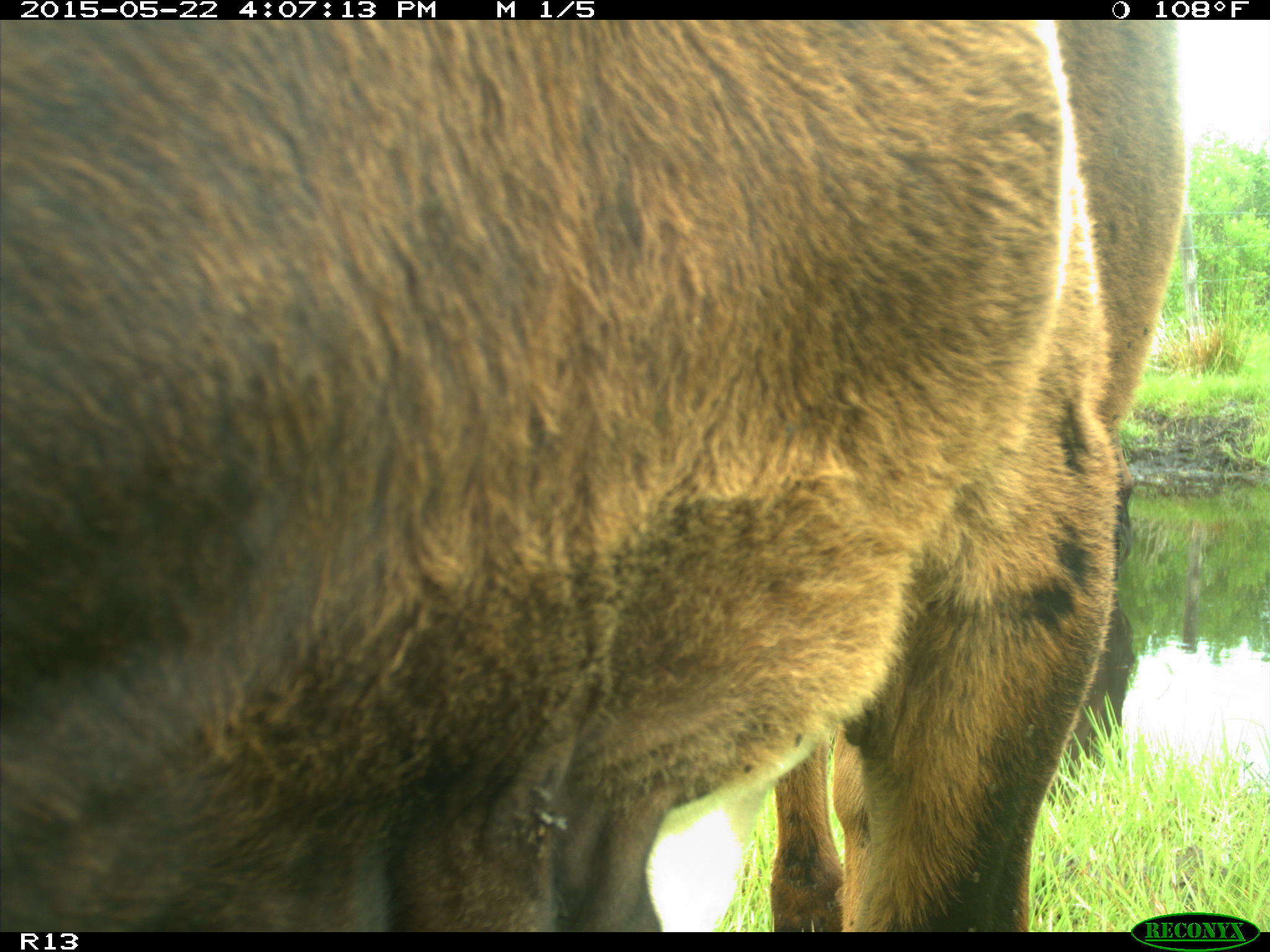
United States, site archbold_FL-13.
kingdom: Animalia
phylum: Chordata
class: Mammalia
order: Artiodactyla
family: Bovidae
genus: Bos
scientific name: Bos taurus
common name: domestic cow